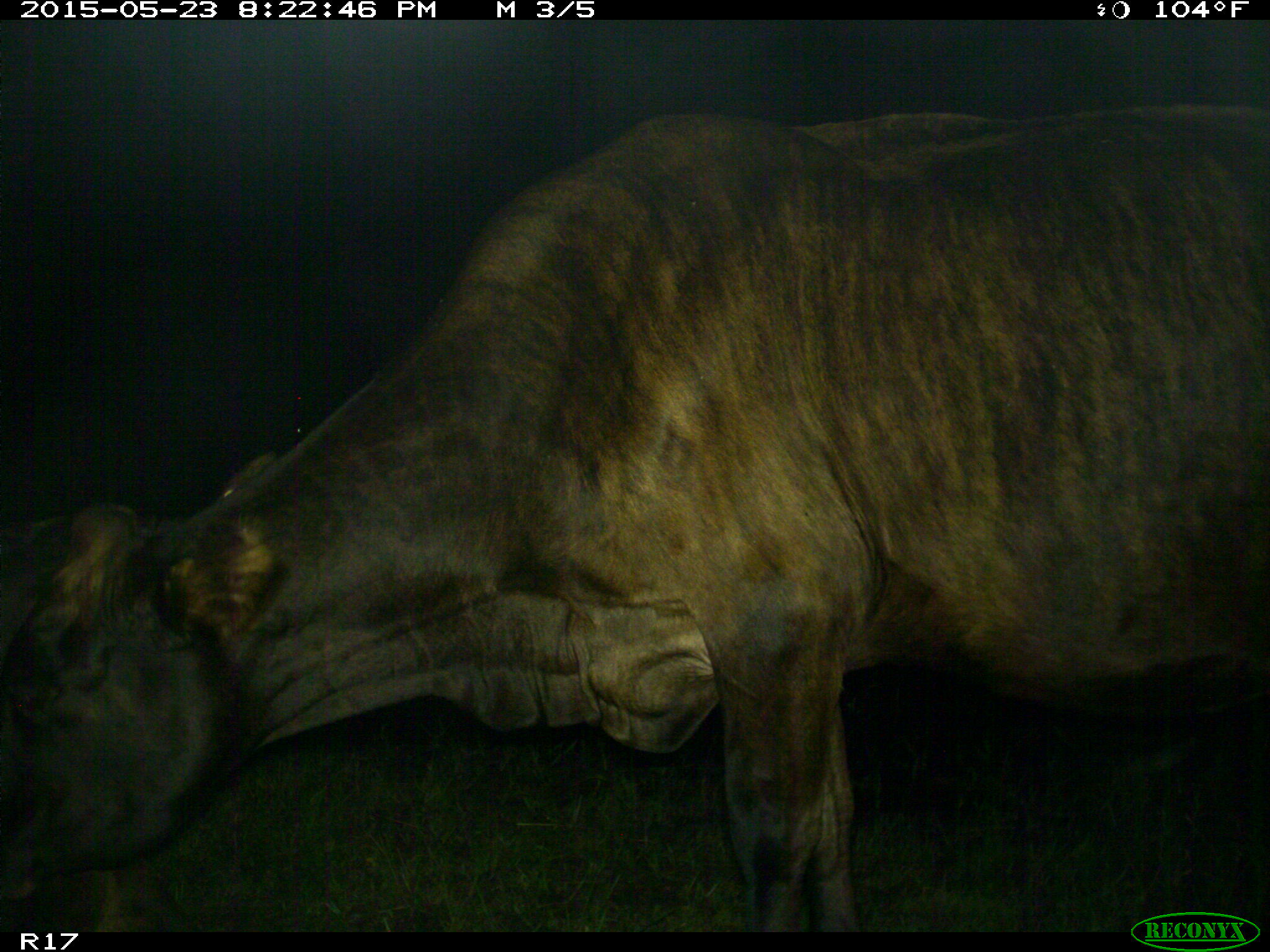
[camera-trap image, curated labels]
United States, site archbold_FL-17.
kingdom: Animalia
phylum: Chordata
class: Mammalia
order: Artiodactyla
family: Bovidae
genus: Bos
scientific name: Bos taurus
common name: domestic cow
Bos taurus (domestic cow).